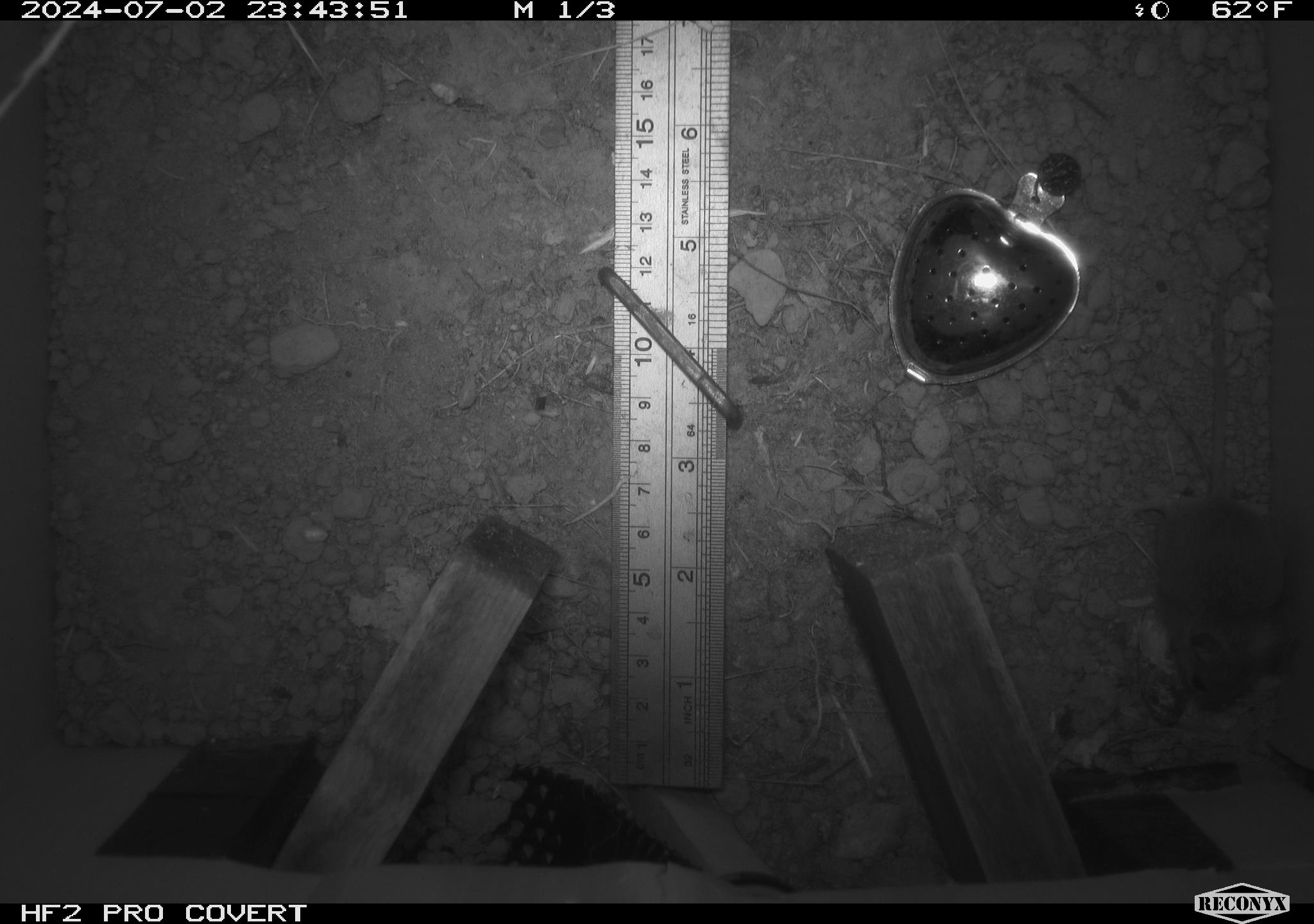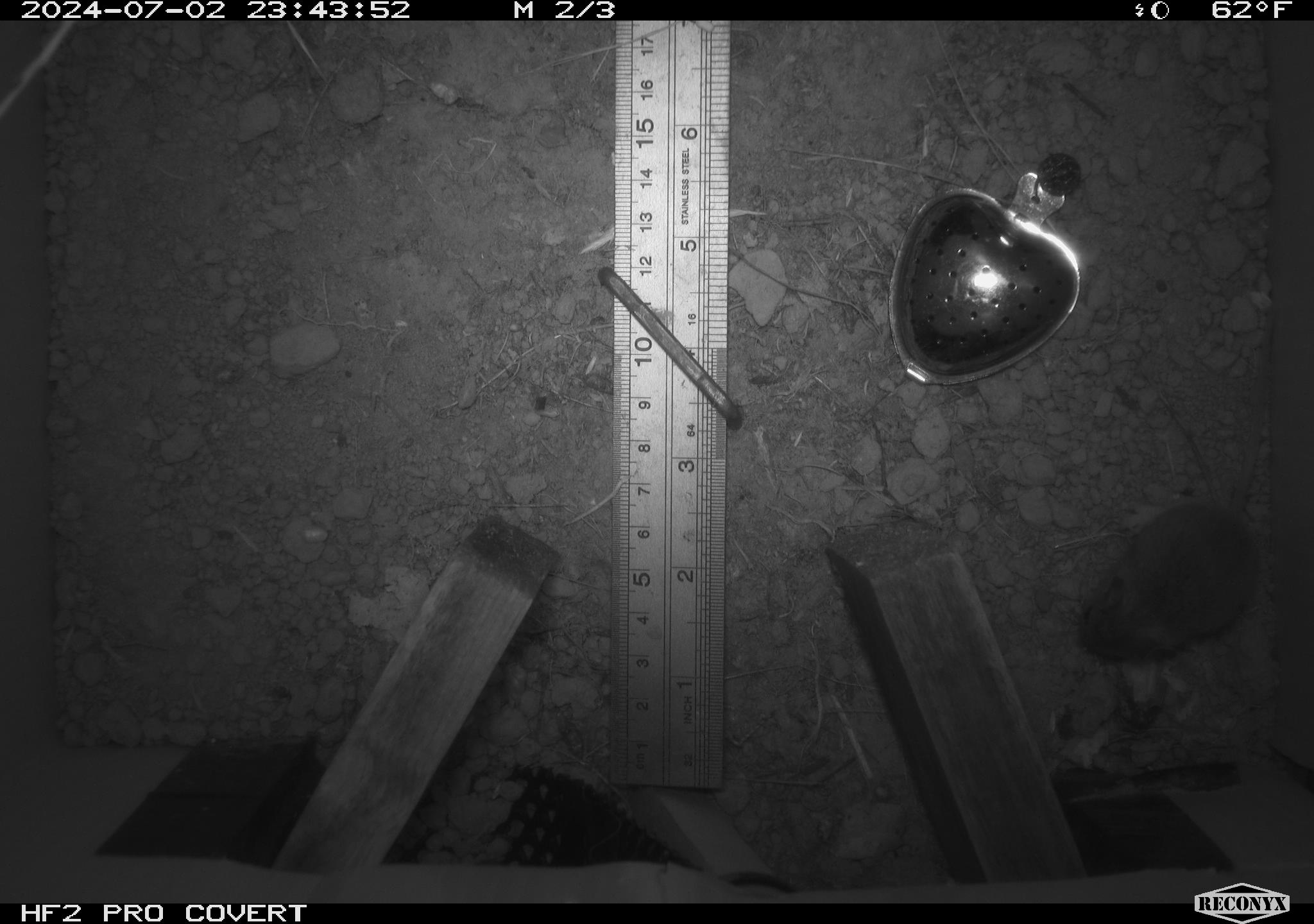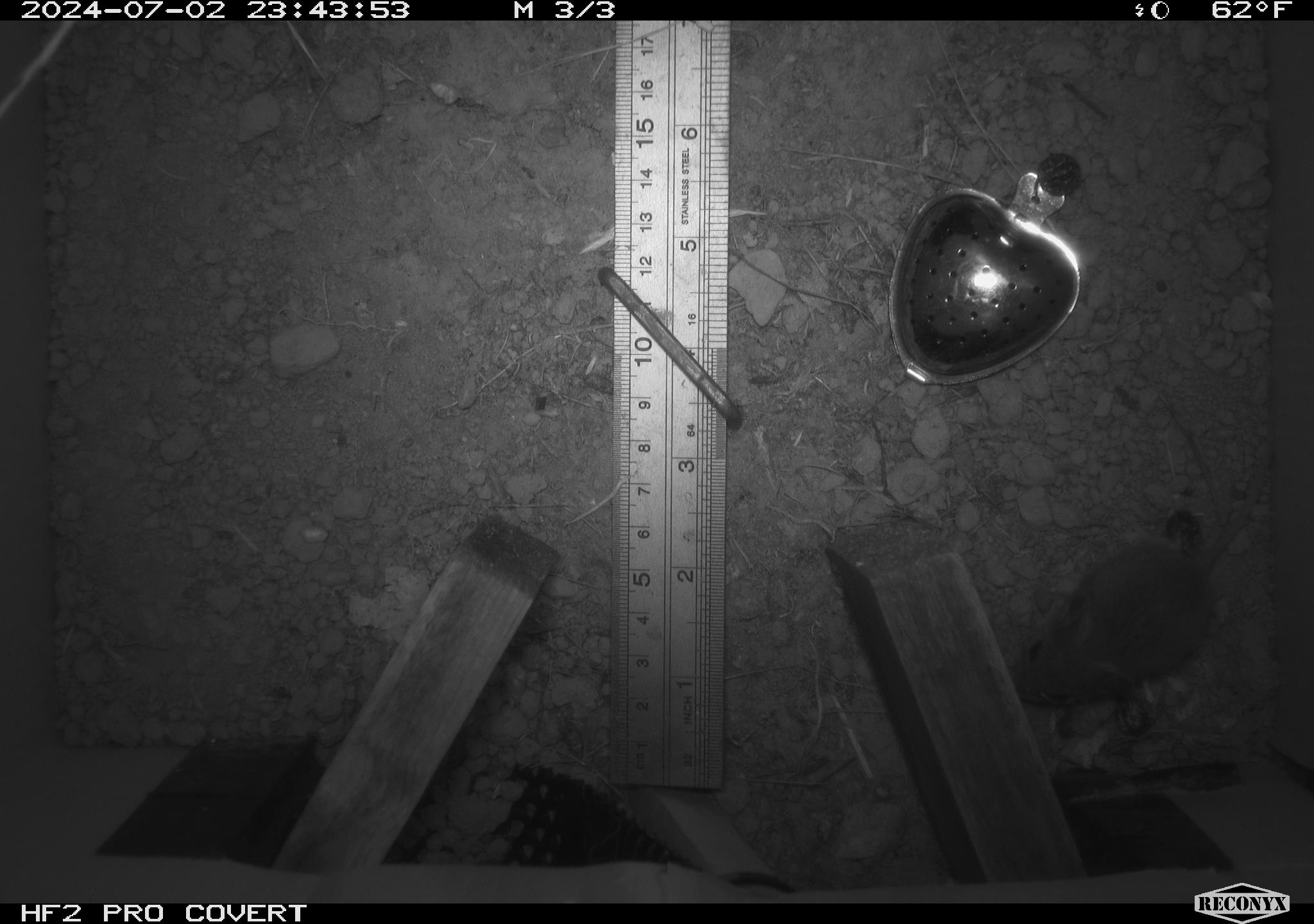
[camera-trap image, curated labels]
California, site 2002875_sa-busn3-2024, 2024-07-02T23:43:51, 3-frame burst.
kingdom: Animalia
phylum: Chordata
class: Mammalia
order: Rodentia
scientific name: Rodentia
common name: mouse species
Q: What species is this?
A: Mouse species (Rodentia).